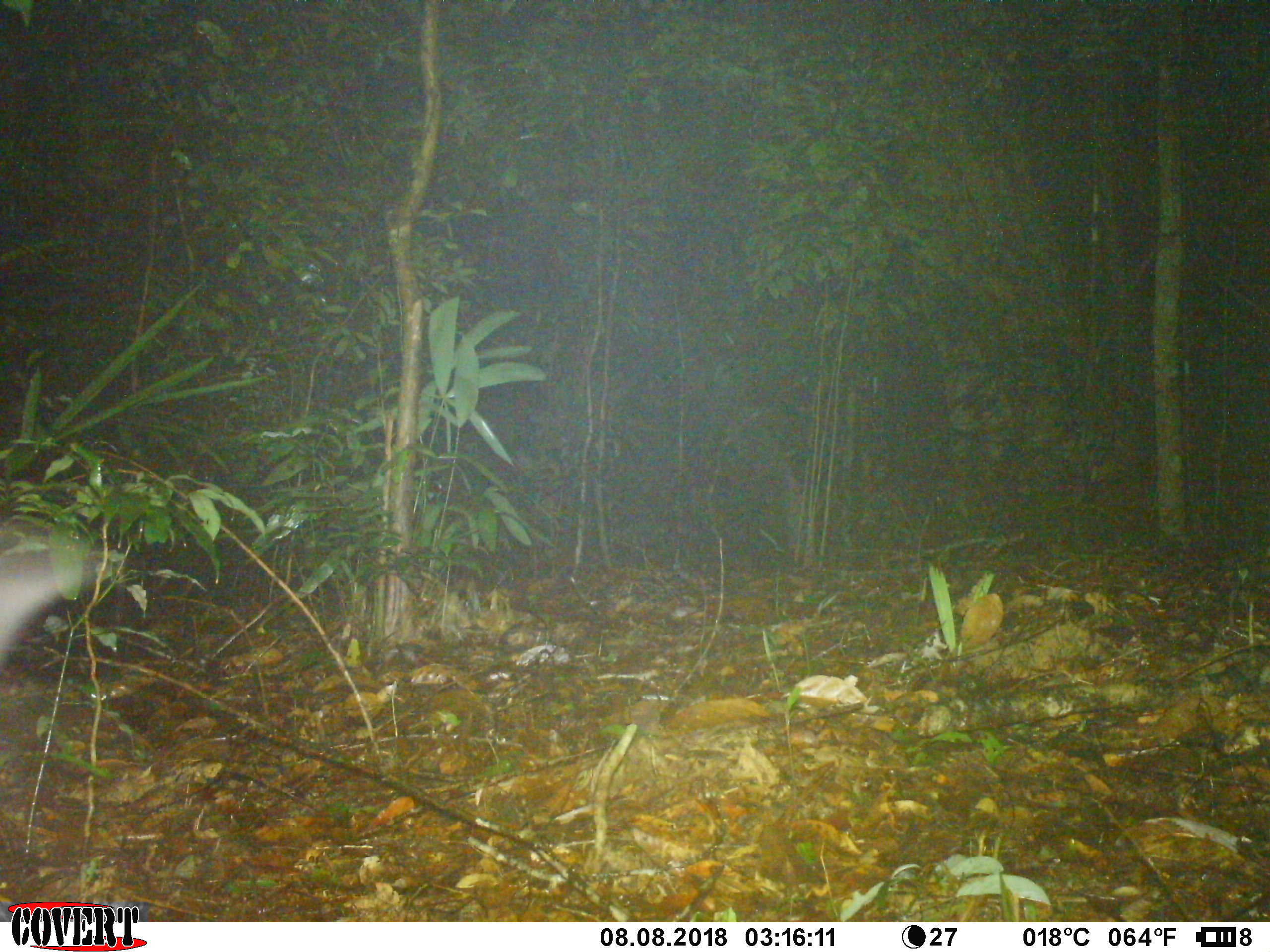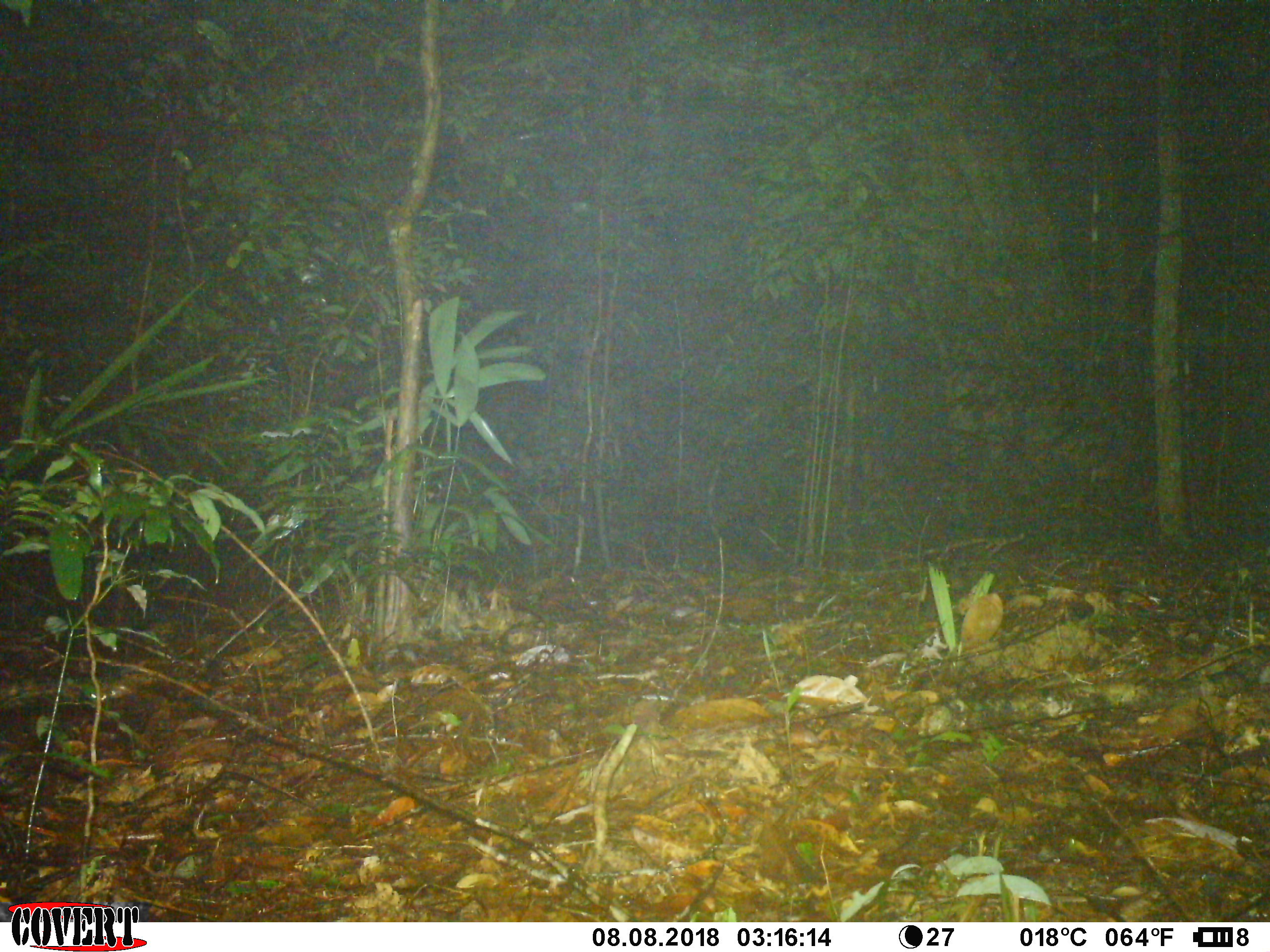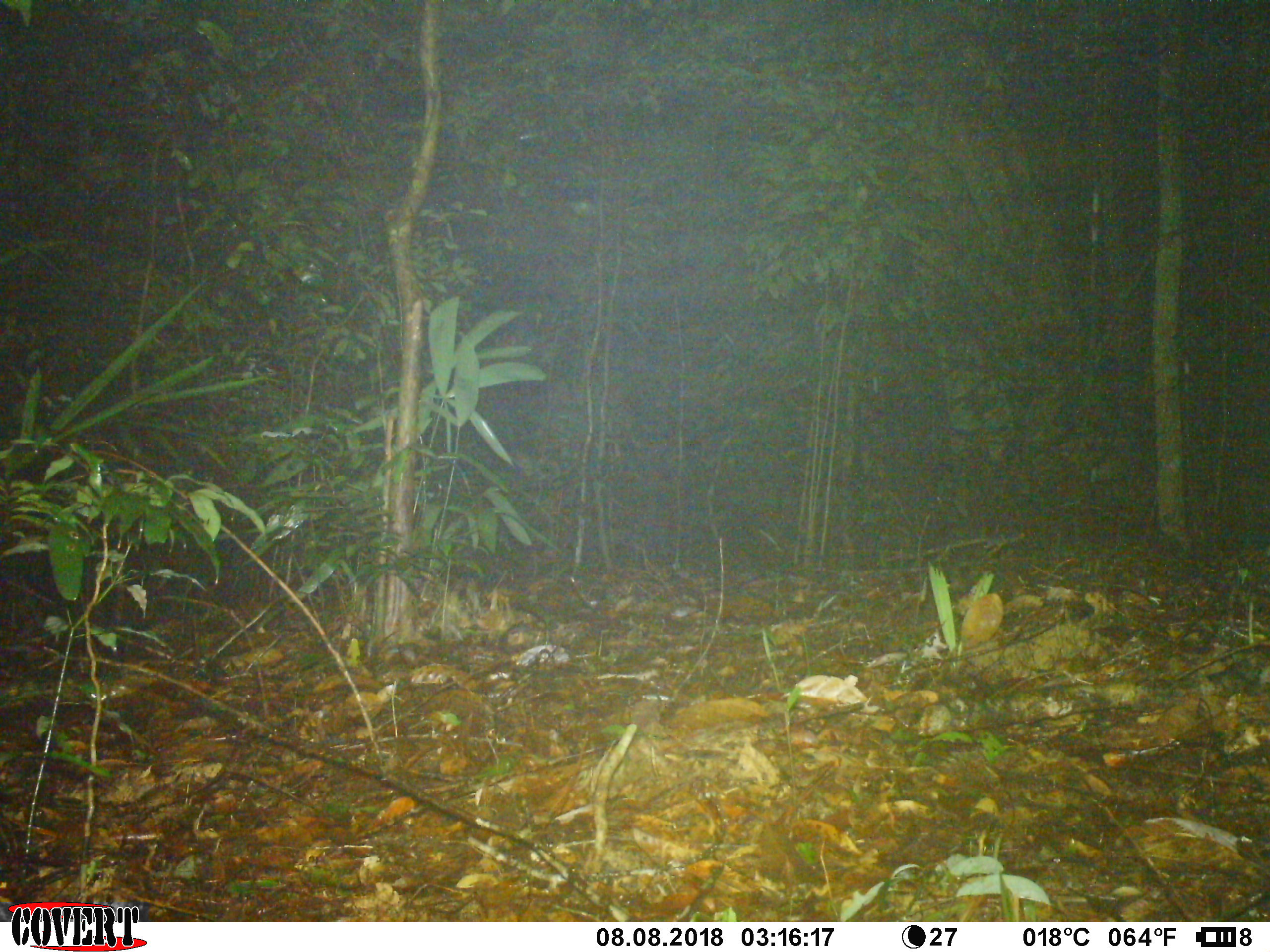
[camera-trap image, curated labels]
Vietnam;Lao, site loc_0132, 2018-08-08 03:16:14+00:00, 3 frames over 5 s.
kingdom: Animalia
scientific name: Animalia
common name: animal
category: unidentified animal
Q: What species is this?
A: Unidentified animal (animal) (Animalia).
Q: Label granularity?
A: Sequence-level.